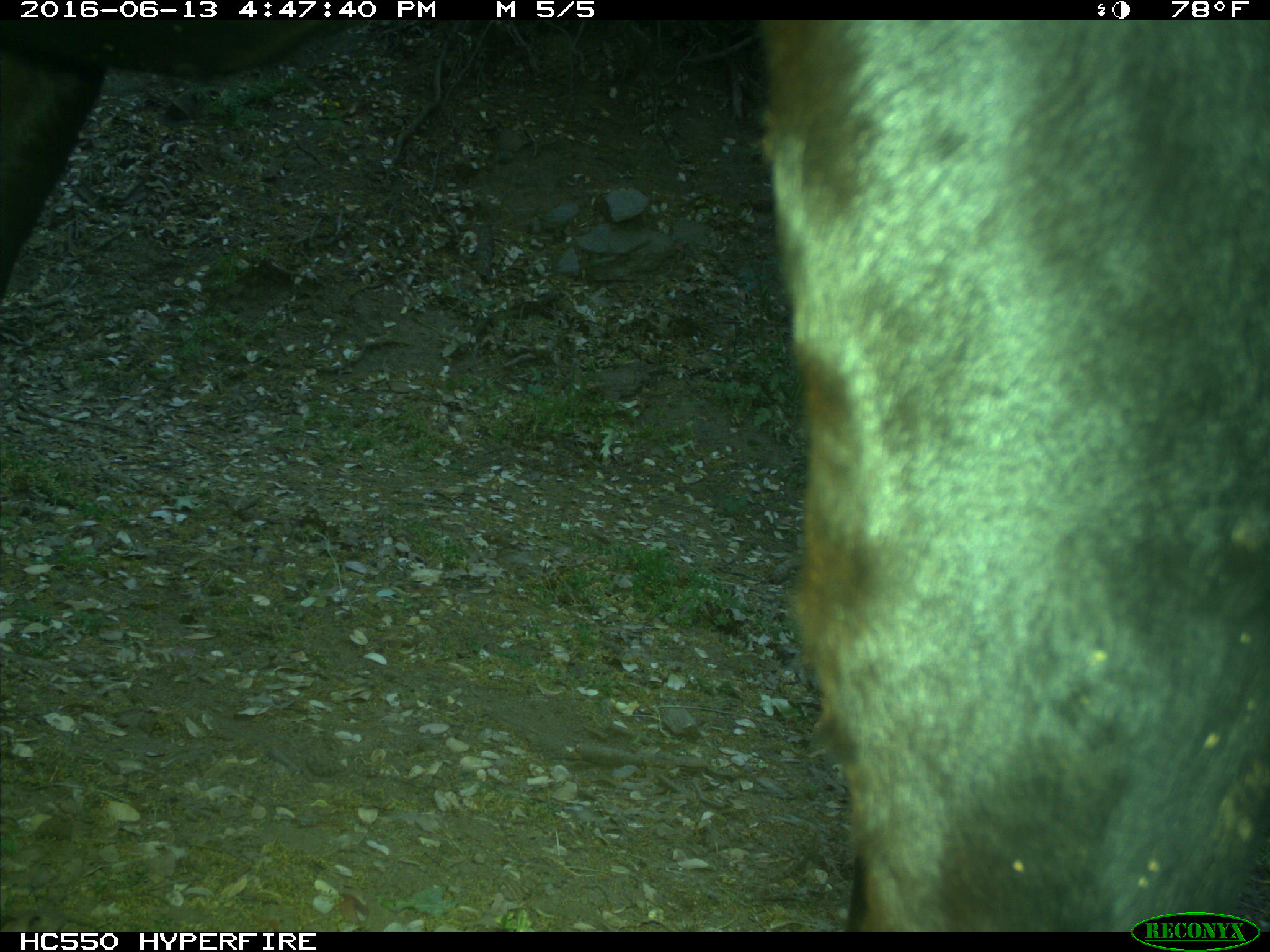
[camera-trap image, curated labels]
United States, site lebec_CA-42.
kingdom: Animalia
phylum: Chordata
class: Mammalia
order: Artiodactyla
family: Bovidae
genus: Bos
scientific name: Bos taurus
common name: domestic cow